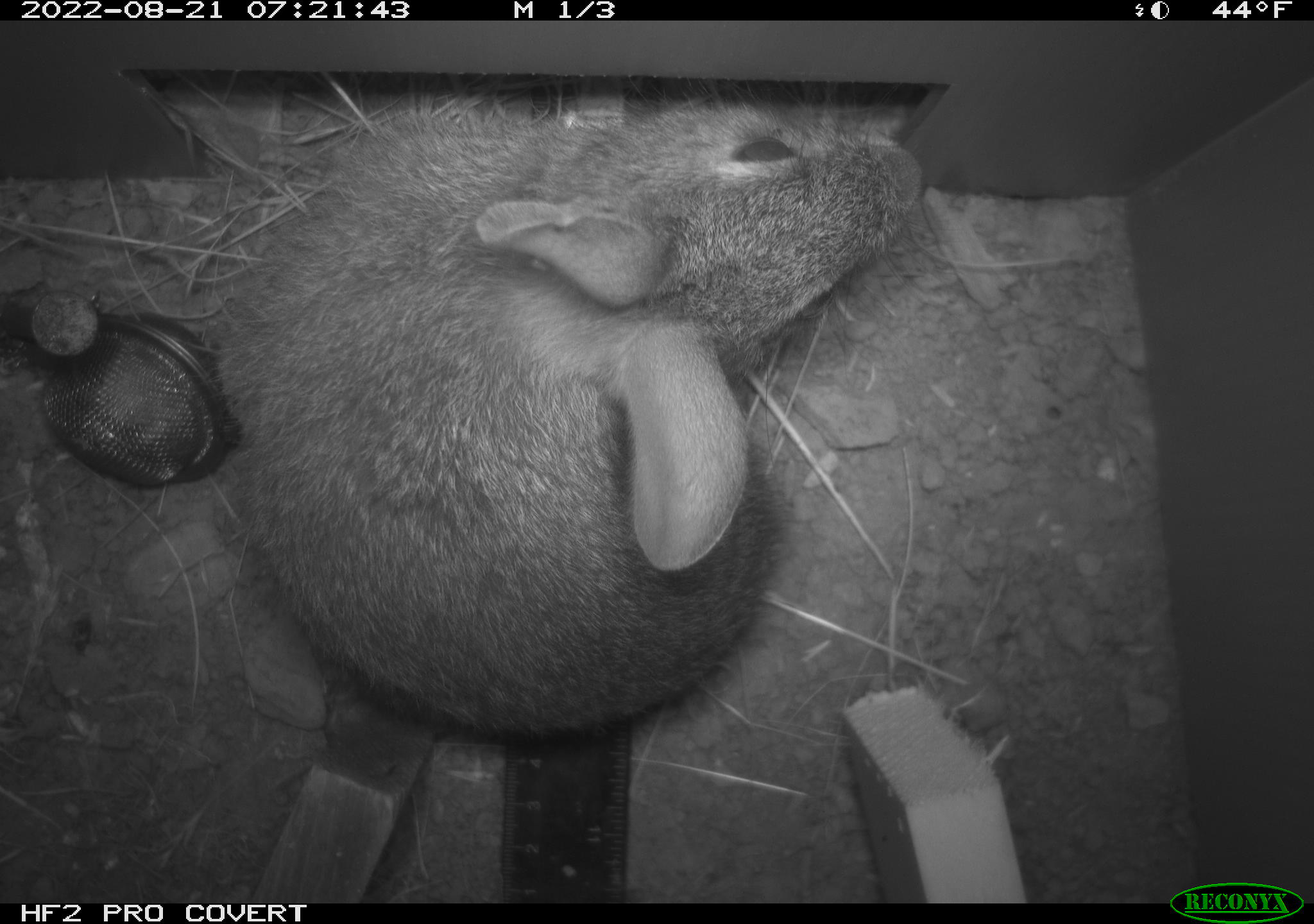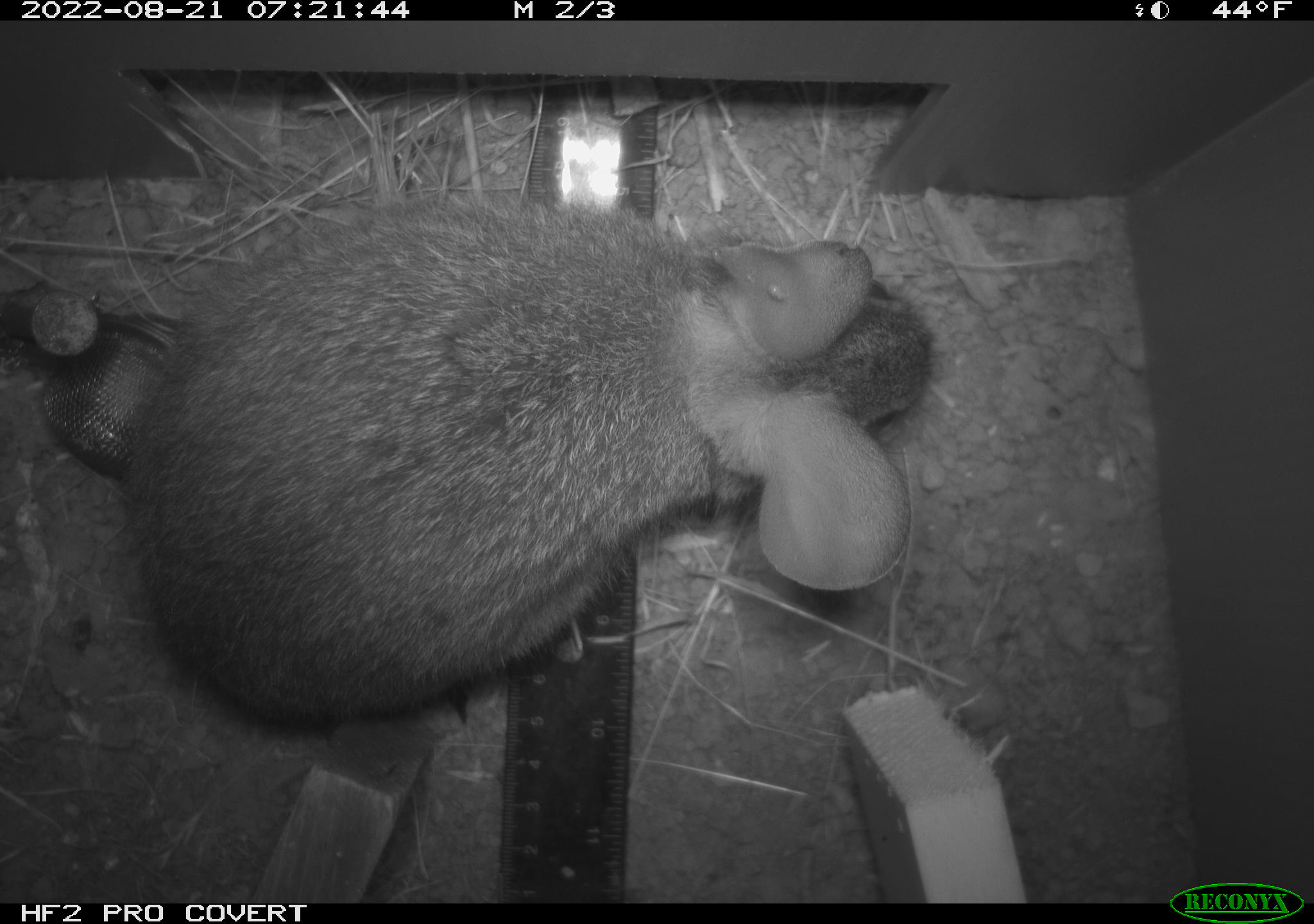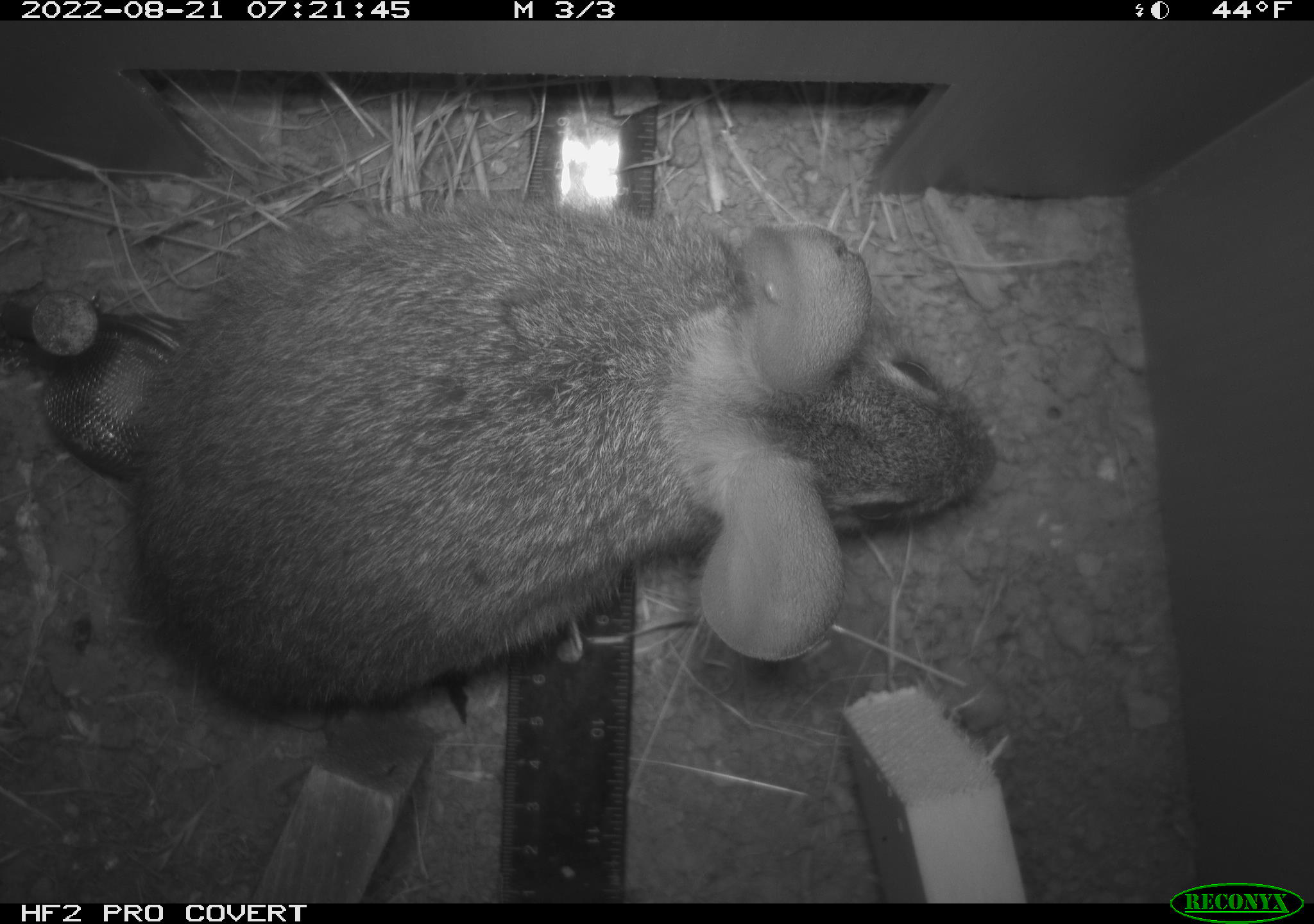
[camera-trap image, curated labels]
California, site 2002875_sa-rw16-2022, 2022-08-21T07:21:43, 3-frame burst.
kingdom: Animalia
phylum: Chordata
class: Mammalia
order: Lagomorpha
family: Leporidae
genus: Sylvilagus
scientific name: Sylvilagus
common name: cottontail rabbits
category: sylvilagus species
Sylvilagus species (cottontail rabbits) (Sylvilagus).